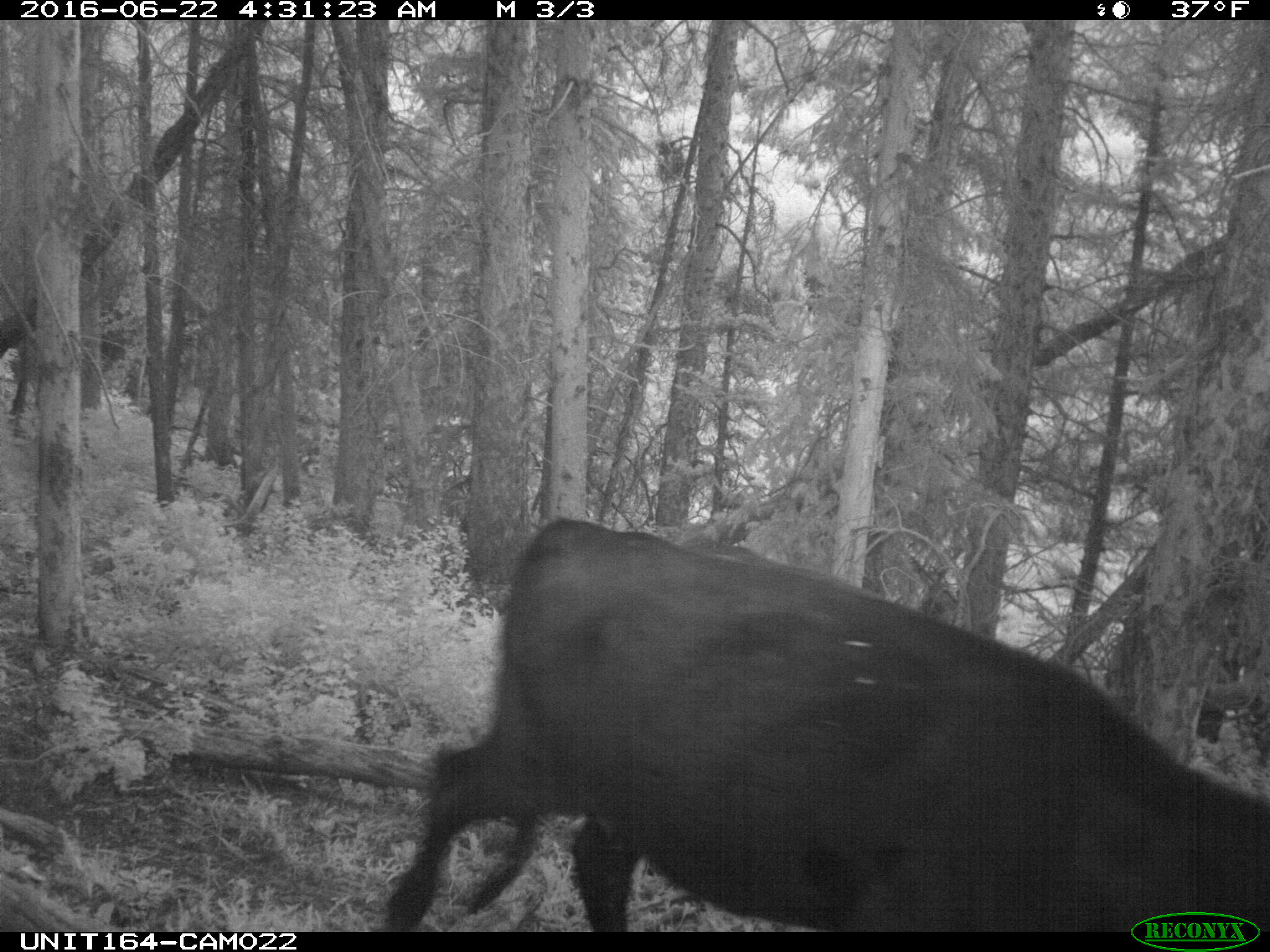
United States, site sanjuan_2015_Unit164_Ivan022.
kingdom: Animalia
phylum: Chordata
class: Mammalia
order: Artiodactyla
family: Bovidae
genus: Bos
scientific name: Bos taurus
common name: domestic cow